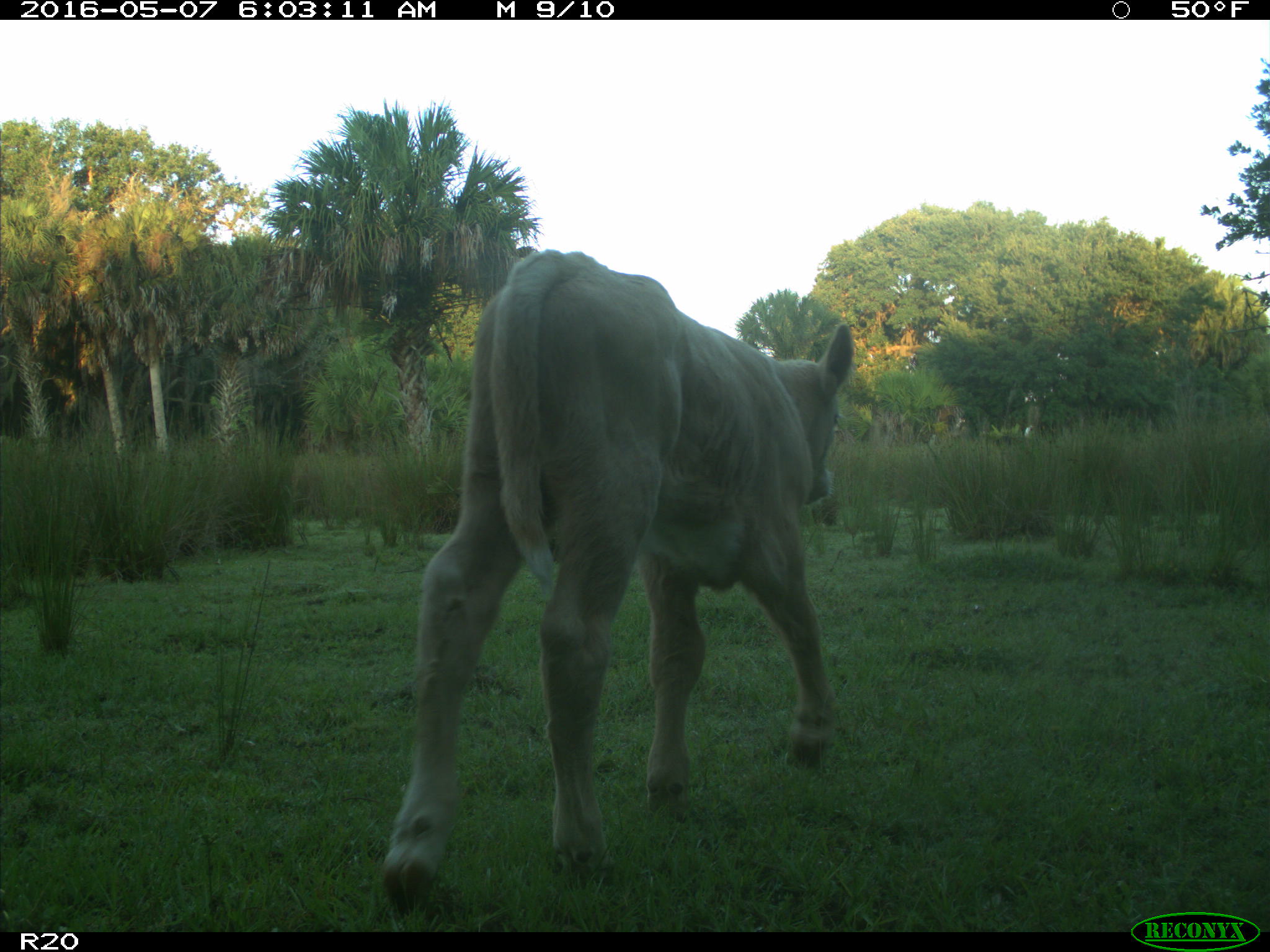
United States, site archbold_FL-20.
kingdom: Animalia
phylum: Chordata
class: Mammalia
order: Artiodactyla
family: Bovidae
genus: Bos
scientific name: Bos taurus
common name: domestic cow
Bos taurus (domestic cow).